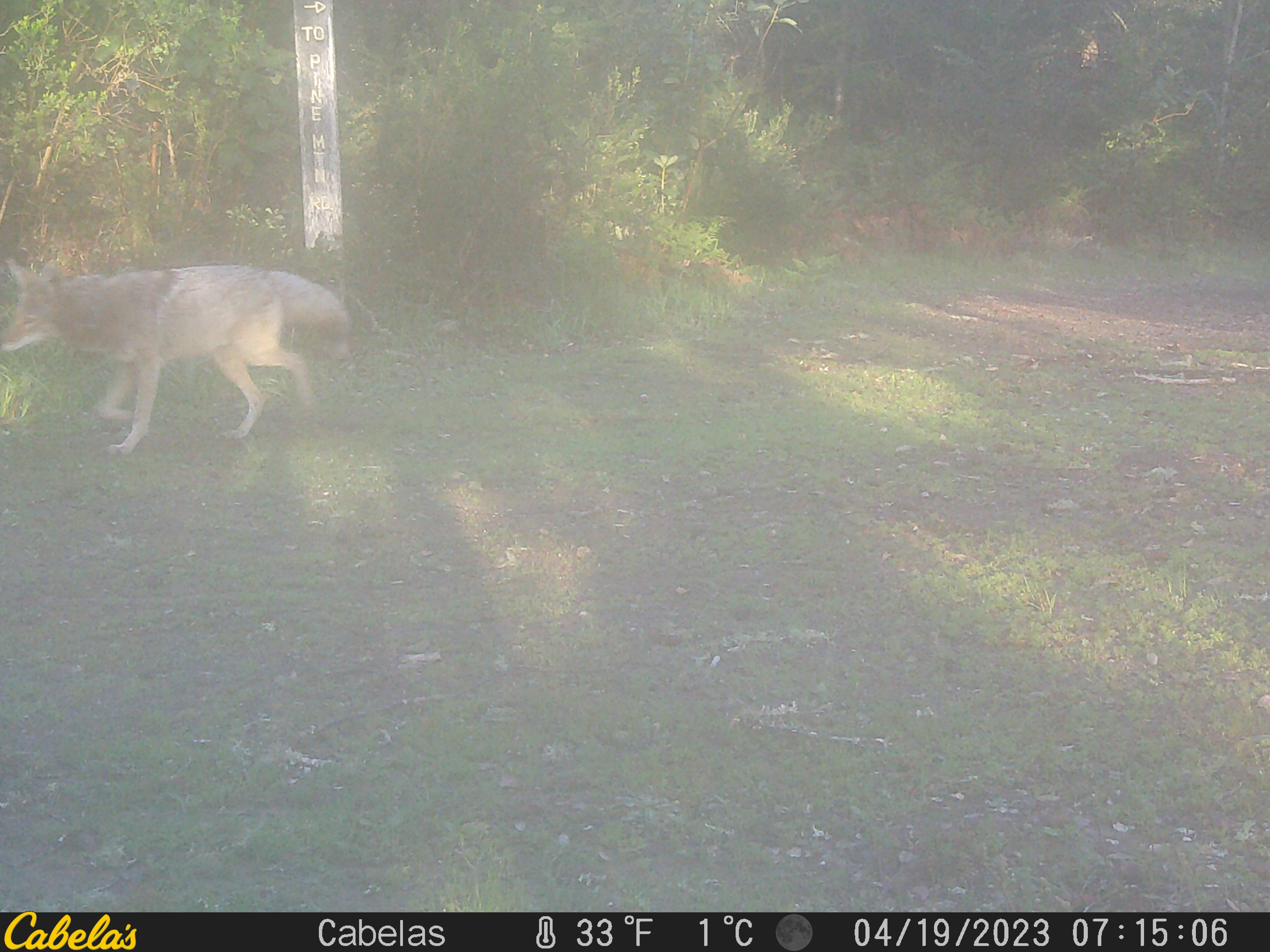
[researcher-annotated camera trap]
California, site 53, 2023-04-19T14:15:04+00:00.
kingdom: Animalia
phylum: Chordata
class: Mammalia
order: Carnivora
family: Canidae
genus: Canis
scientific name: Canis latrans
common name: coyote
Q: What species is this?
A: Coyote (Canis latrans).